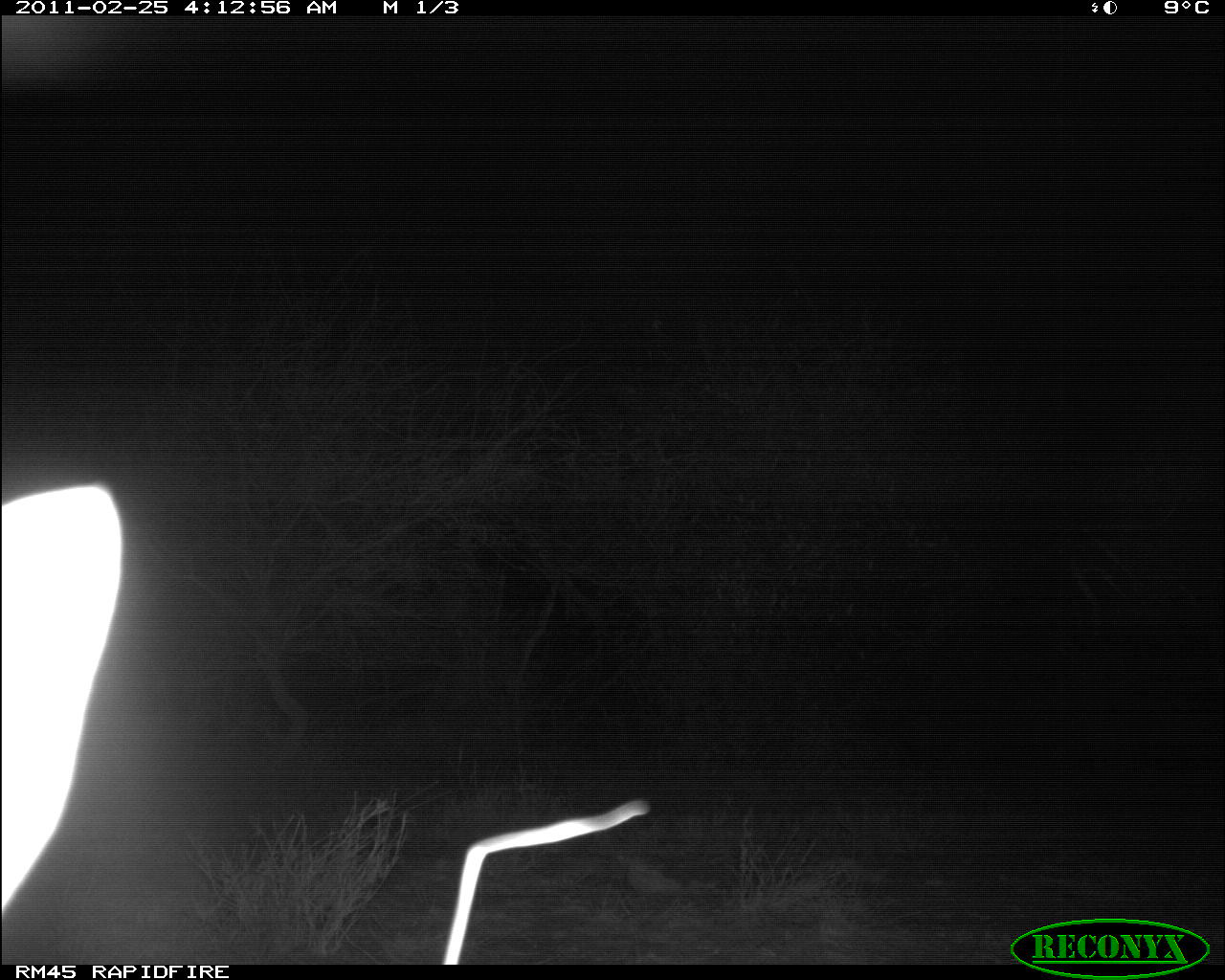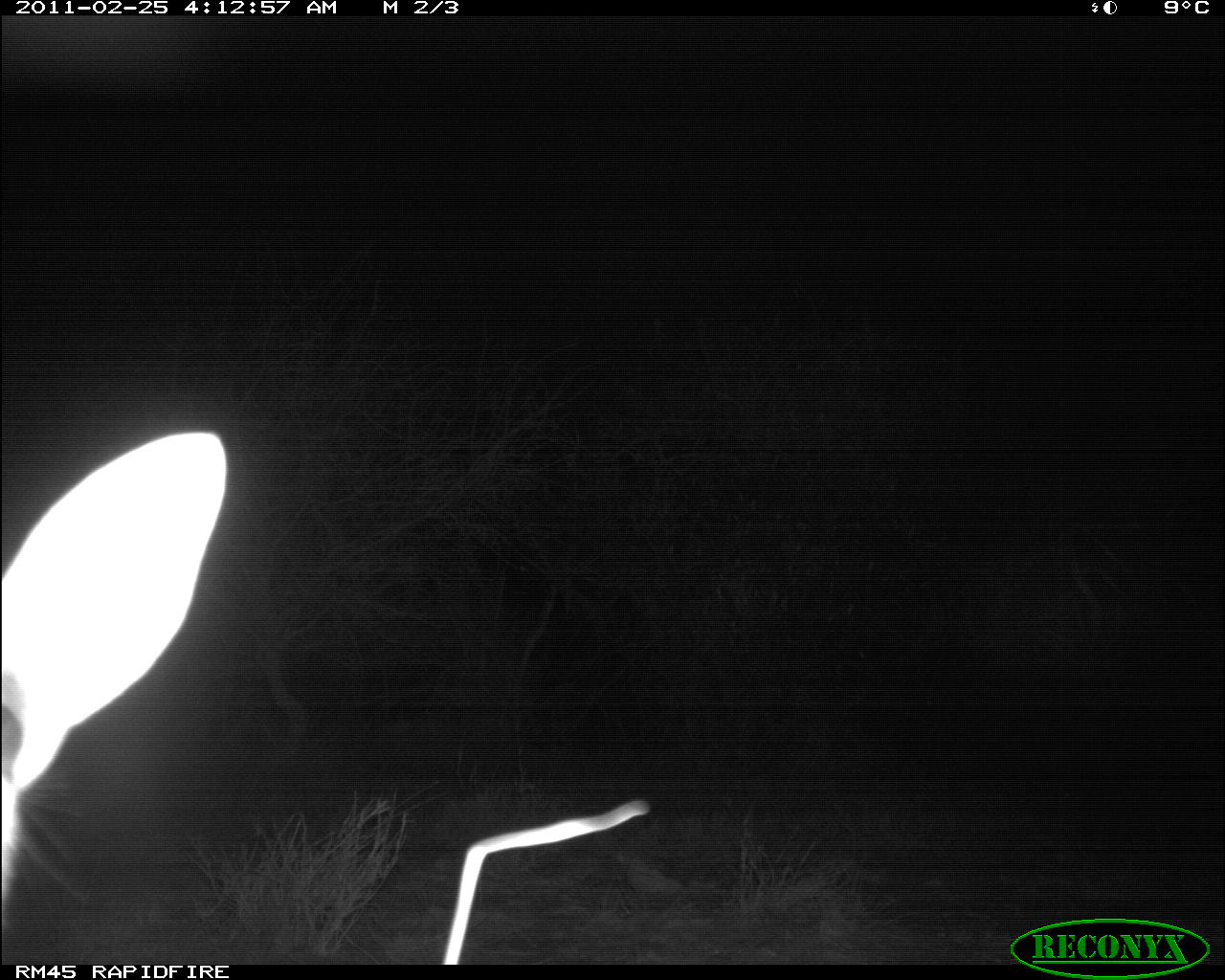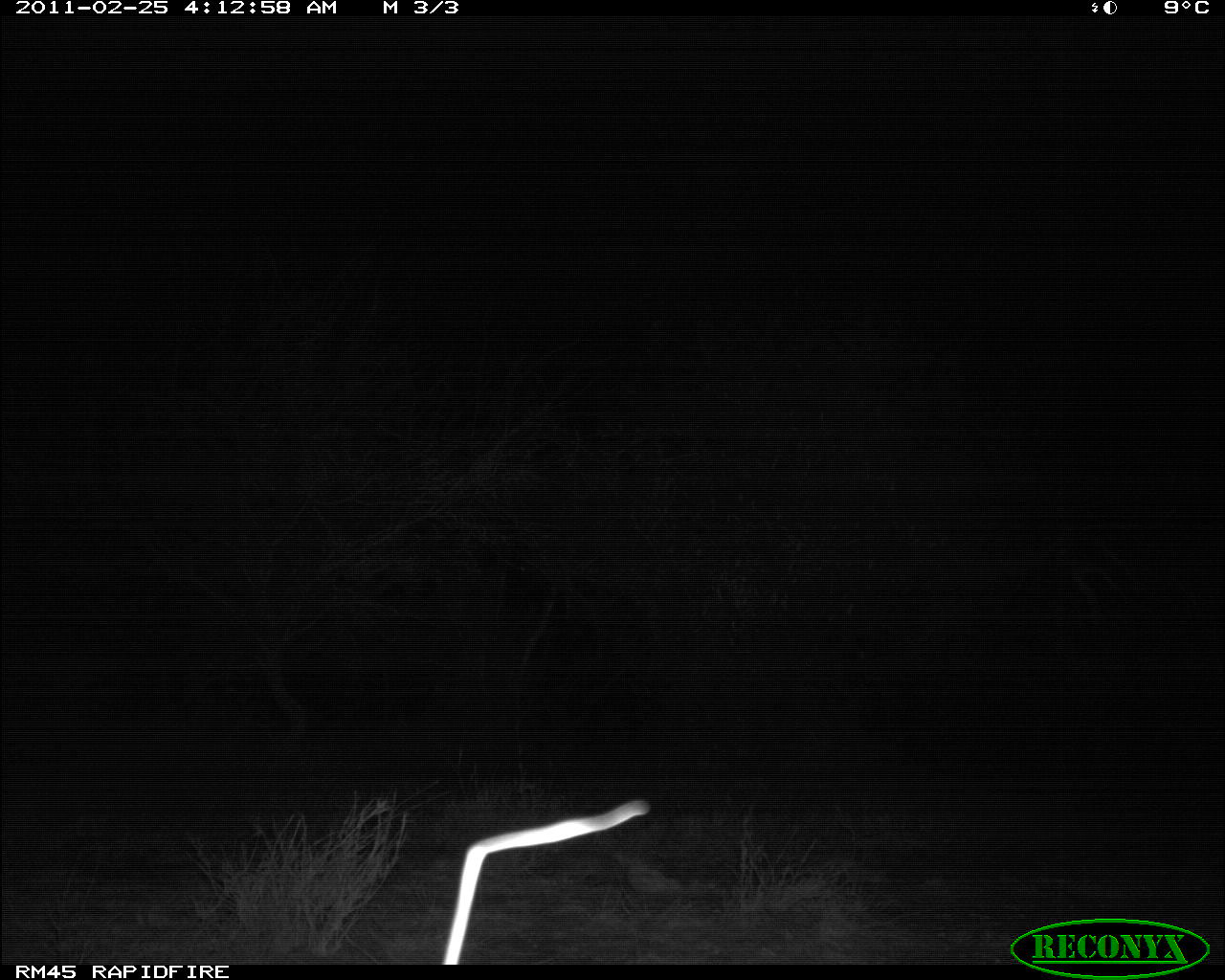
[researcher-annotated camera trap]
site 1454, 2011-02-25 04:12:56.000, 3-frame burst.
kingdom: Animalia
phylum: Chordata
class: Mammalia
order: Artiodactyla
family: Bovidae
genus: Madoqua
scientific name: Madoqua guentheri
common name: günther's dik-dik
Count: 1.